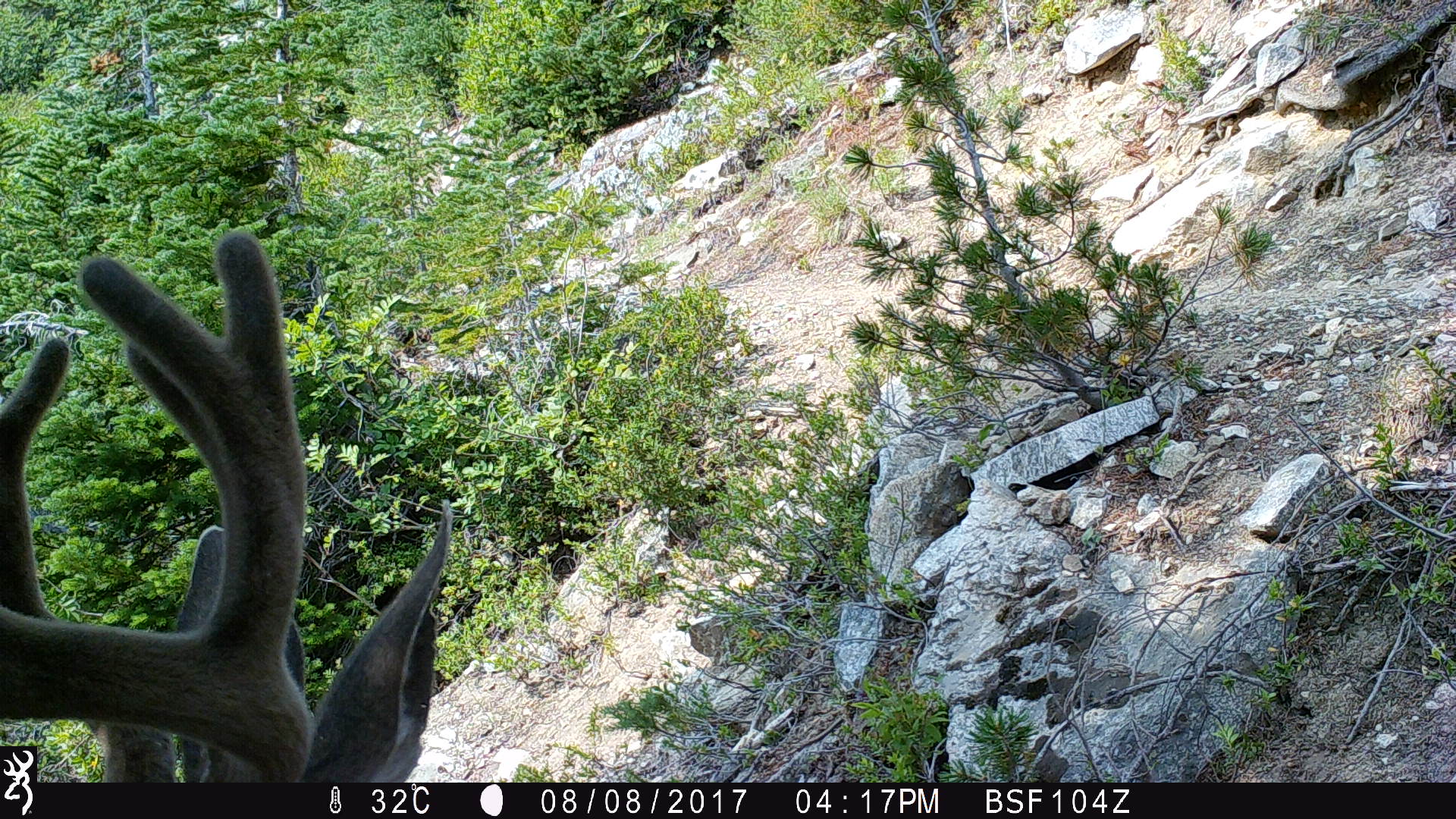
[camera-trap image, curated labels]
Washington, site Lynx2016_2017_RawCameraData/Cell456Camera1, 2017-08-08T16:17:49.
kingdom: Animalia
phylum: Chordata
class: Mammalia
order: Artiodactyla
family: Cervidae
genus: Odocoileus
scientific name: Odocoileus hemionus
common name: mule deer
Odocoileus hemionus (mule deer). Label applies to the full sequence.